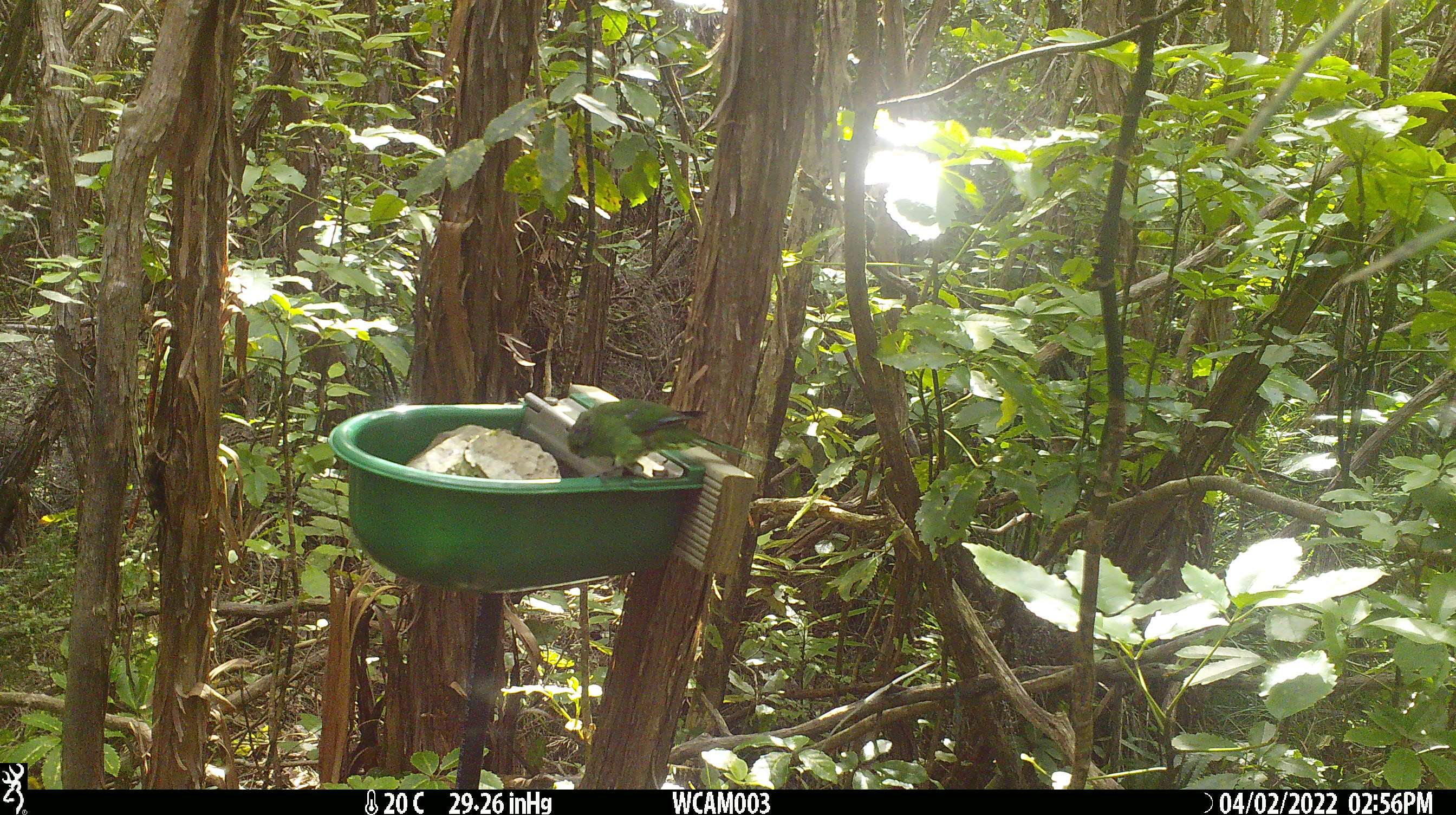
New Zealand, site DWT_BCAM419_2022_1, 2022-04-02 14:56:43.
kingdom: Animalia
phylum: Chordata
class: Aves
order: Psittaciformes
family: Psittaculidae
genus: Cyanoramphus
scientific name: Cyanoramphus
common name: parakeet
Parakeet (Cyanoramphus).